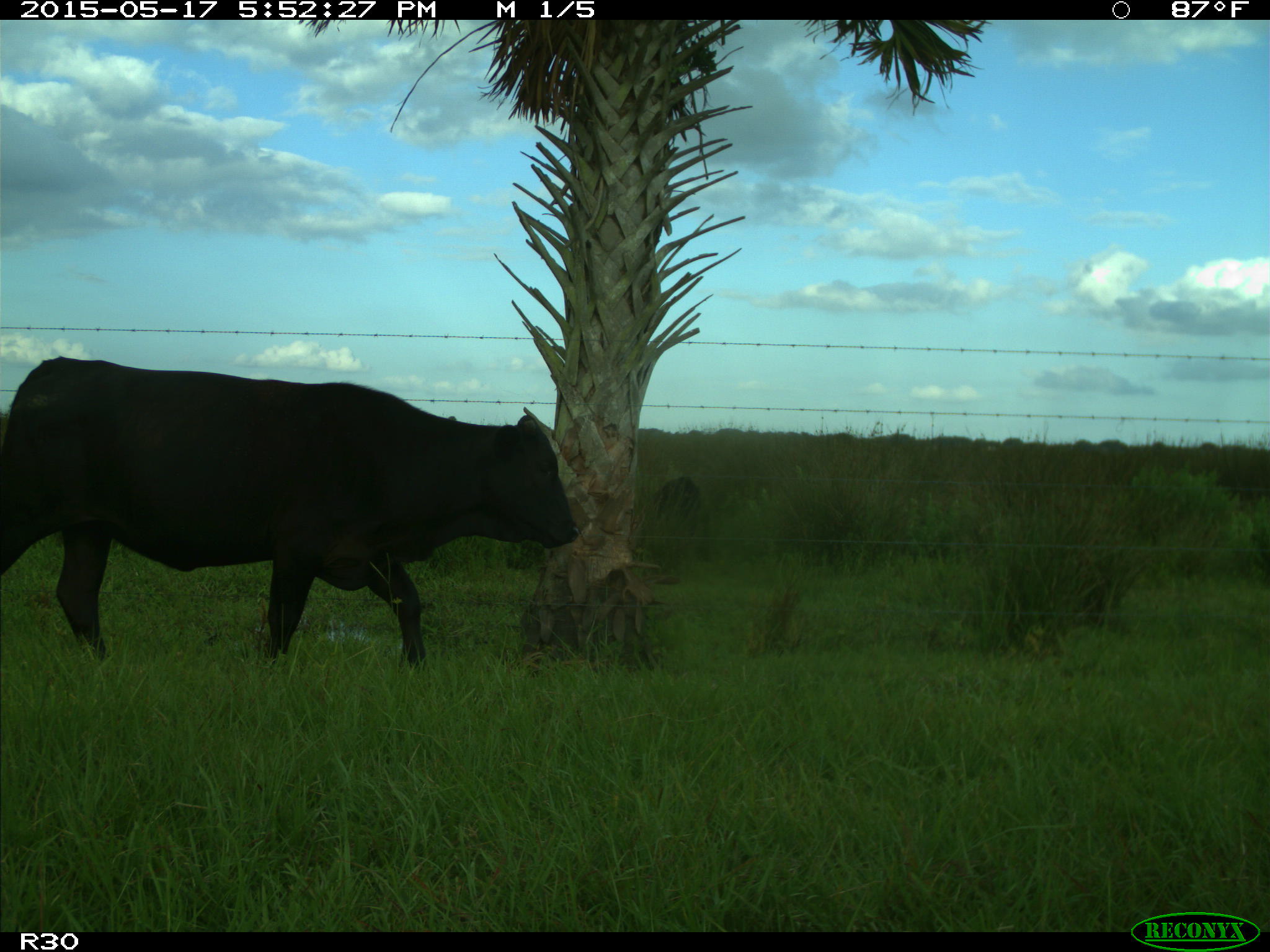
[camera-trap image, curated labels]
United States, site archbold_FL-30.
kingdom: Animalia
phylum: Chordata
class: Mammalia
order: Artiodactyla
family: Bovidae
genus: Bos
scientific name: Bos taurus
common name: domestic cow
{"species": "Bos taurus (domestic cow)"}